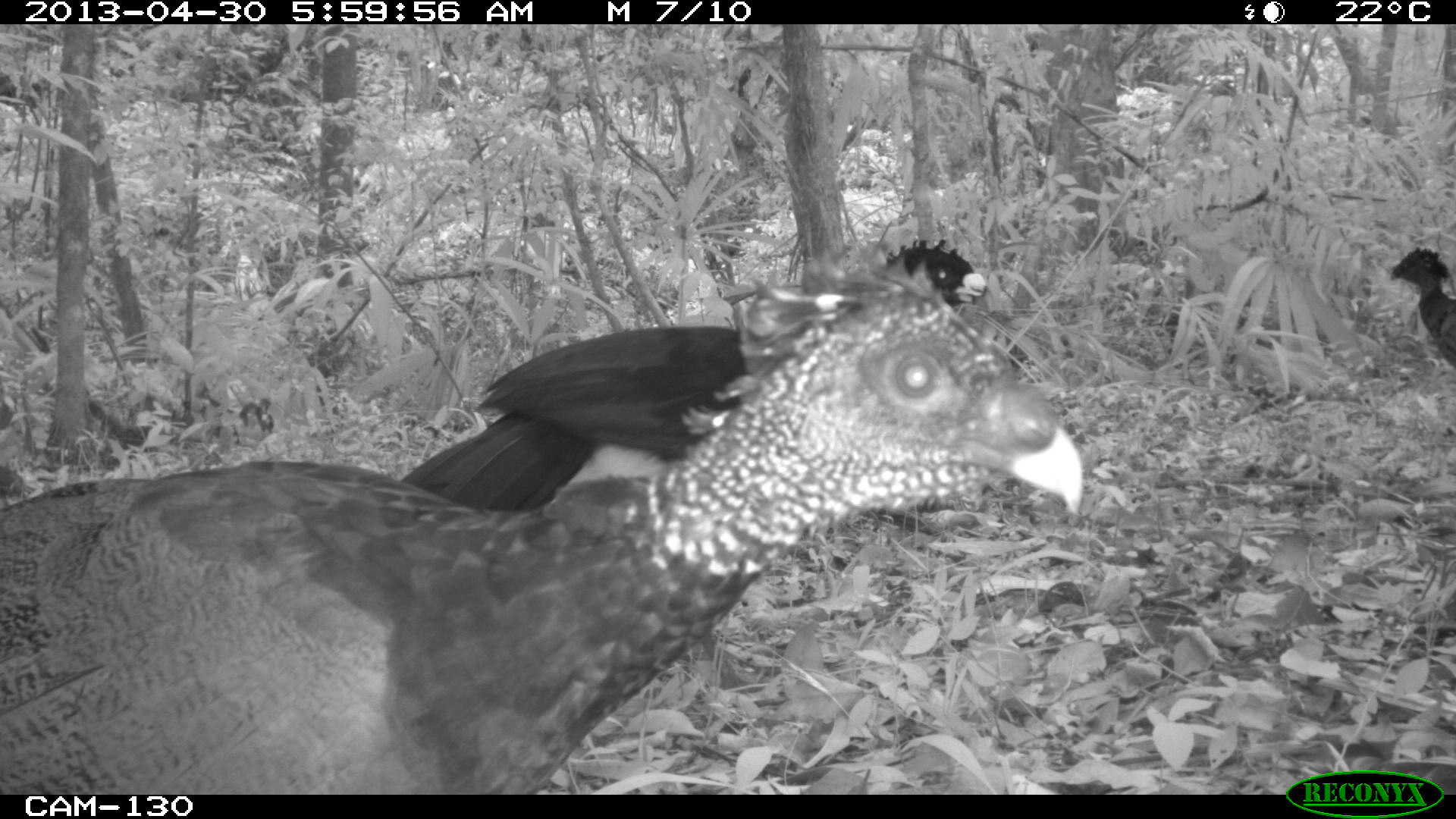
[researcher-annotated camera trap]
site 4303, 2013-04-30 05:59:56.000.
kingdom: Animalia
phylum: Chordata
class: Aves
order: Galliformes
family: Cracidae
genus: Crax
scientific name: Crax rubra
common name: great curassow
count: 3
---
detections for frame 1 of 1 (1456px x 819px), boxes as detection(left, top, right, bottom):
crax rubra: detection(0, 239, 1085, 793); detection(395, 234, 995, 517); detection(1386, 245, 1456, 370)